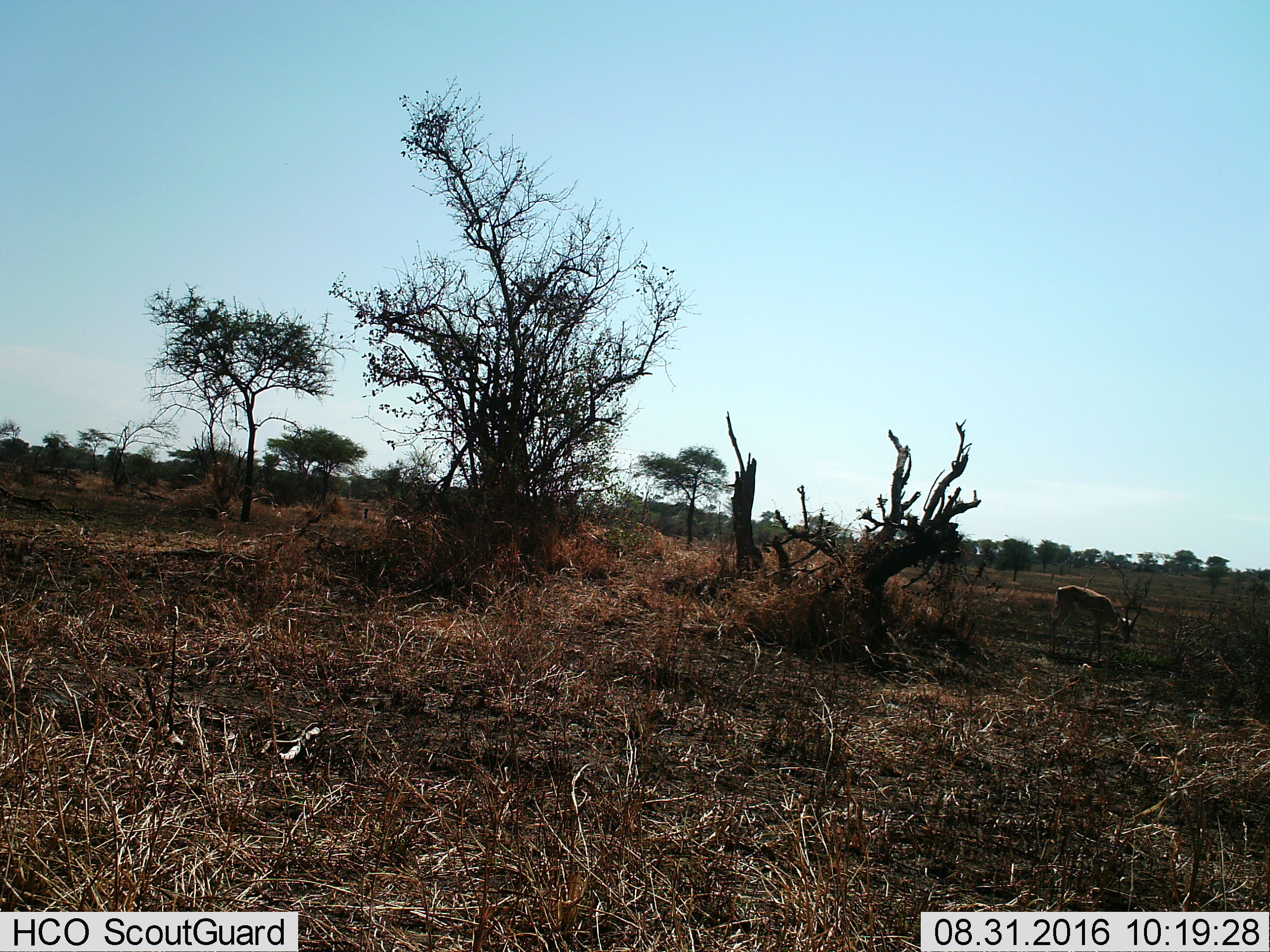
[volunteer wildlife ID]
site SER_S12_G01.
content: unidentified animal